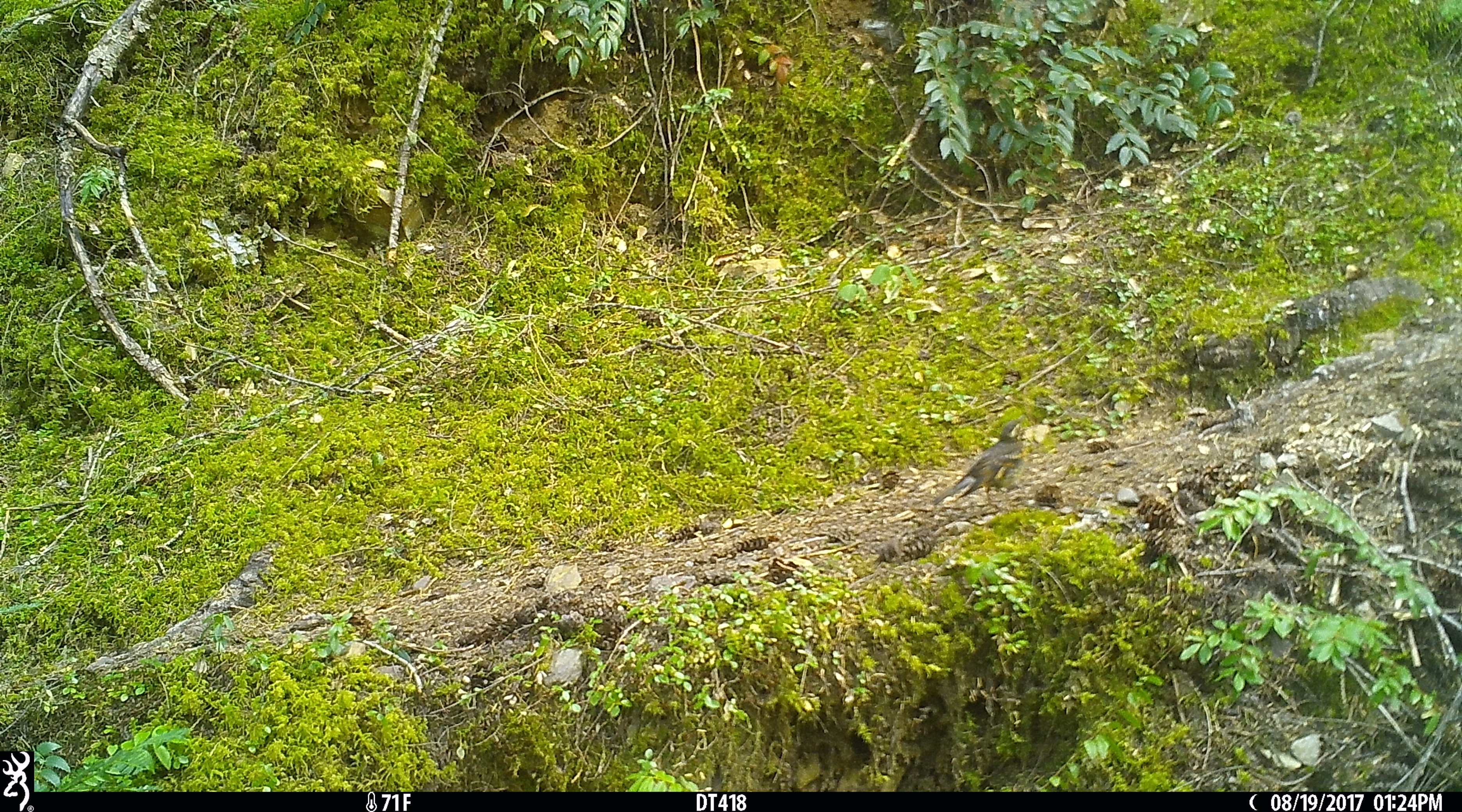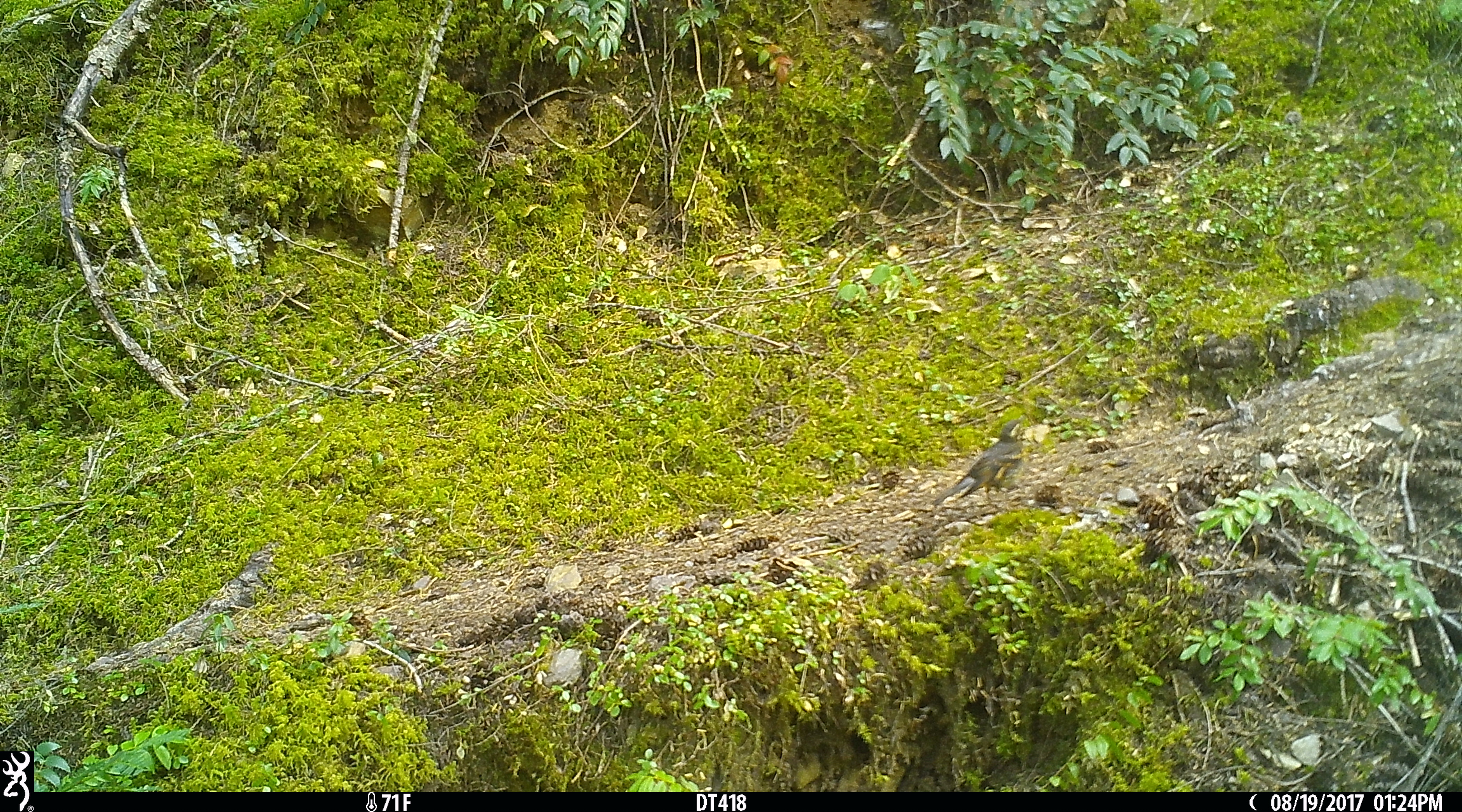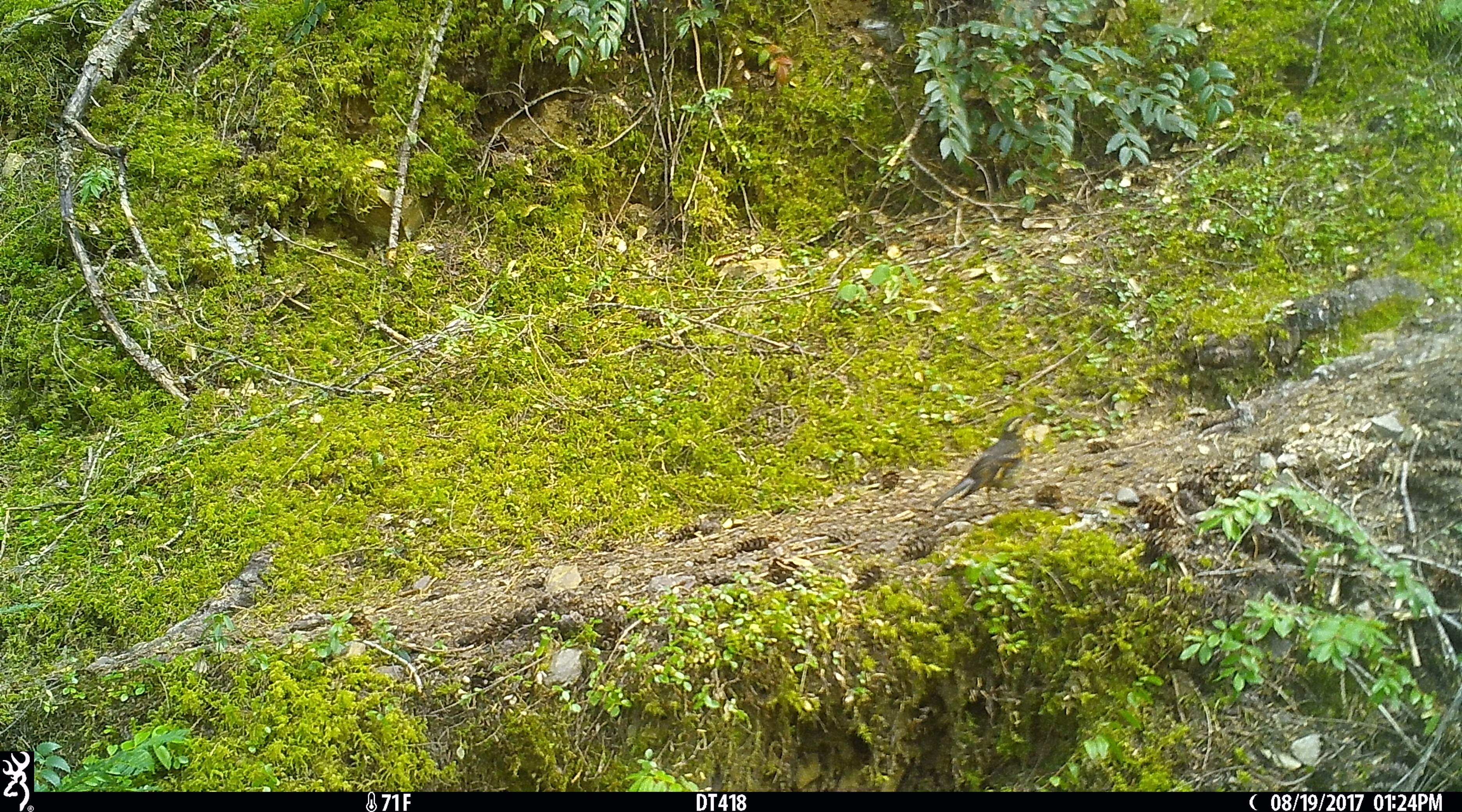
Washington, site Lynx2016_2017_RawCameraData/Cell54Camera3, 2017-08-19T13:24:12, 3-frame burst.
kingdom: Animalia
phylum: Chordata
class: Aves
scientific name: Aves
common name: birds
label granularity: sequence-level